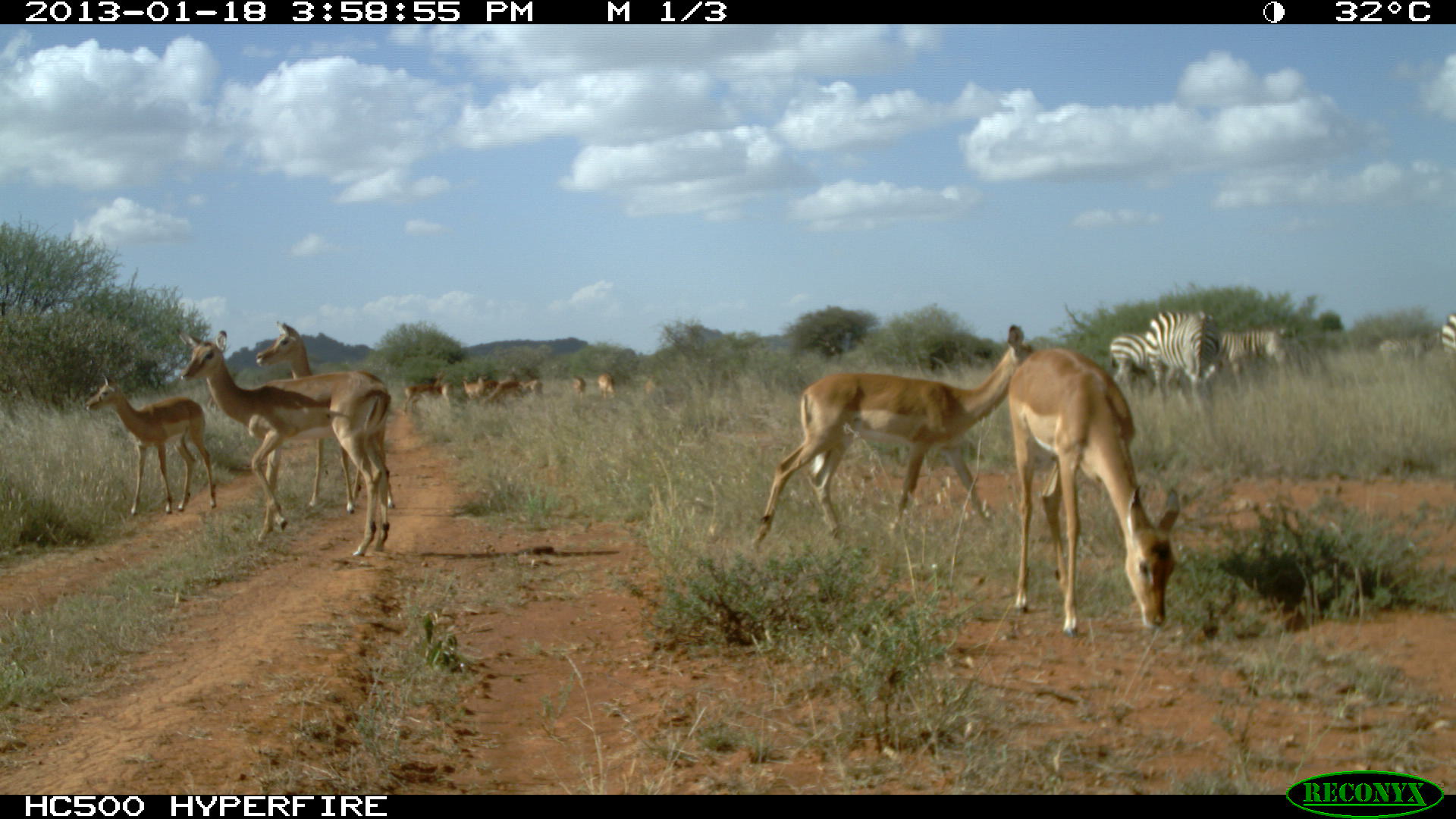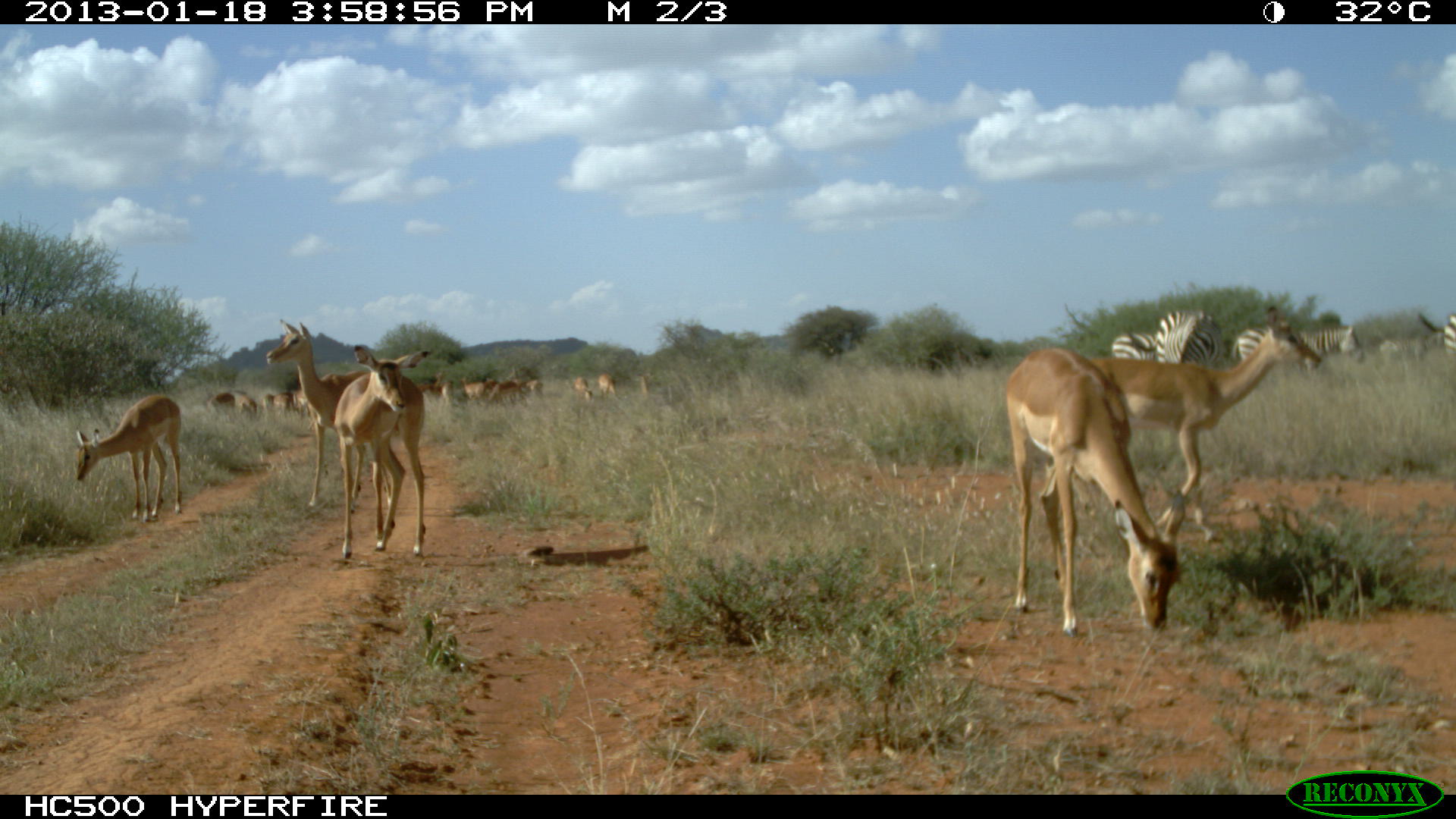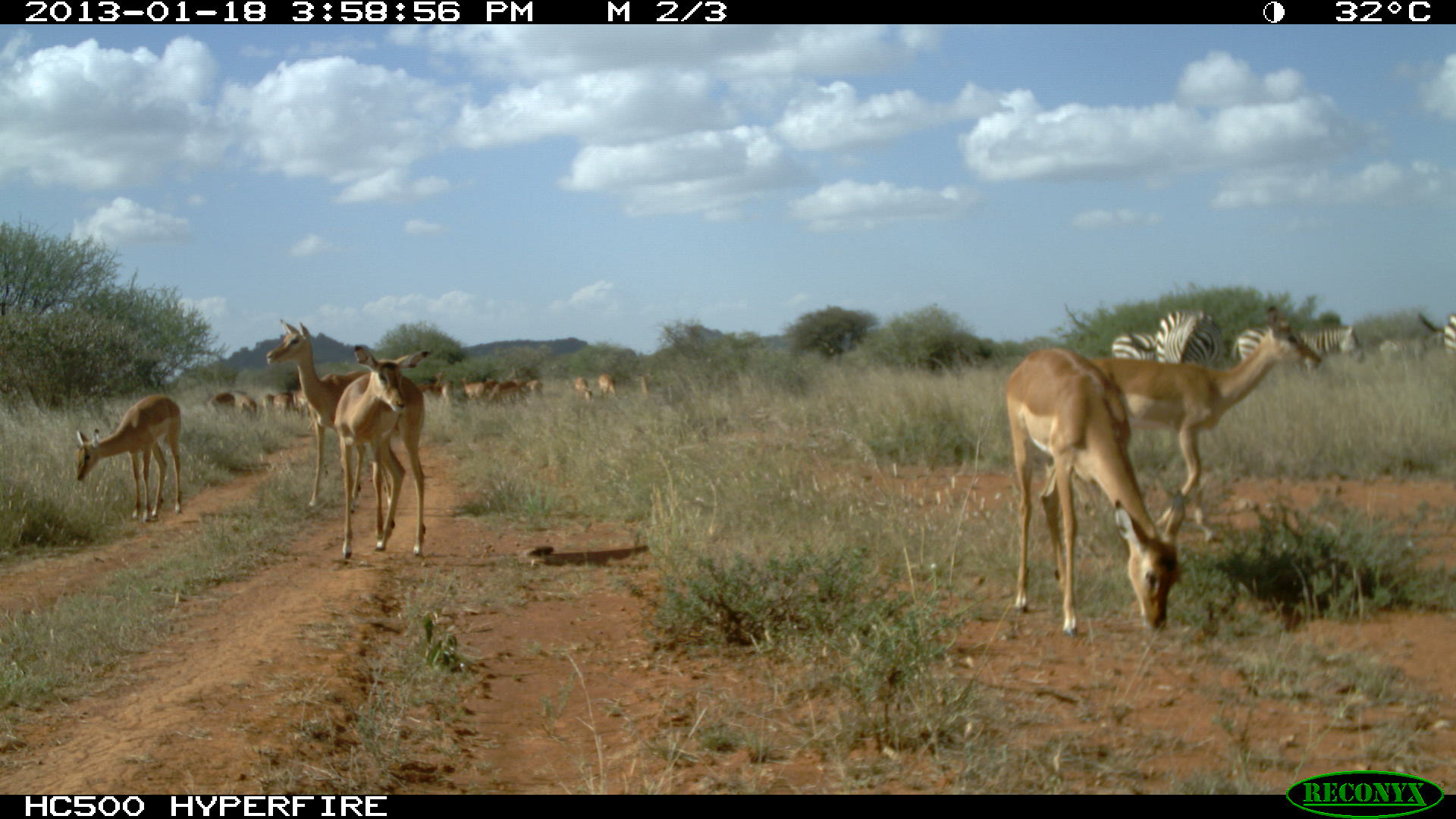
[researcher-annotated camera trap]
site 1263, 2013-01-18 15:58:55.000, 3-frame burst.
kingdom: Animalia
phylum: Chordata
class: Mammalia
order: Artiodactyla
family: Bovidae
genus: Aepyceros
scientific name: Aepyceros melampus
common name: impala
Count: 13.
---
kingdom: Animalia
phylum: Chordata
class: Mammalia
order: Perissodactyla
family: Equidae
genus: Equus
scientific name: Equus quagga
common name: plains zebra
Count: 4.